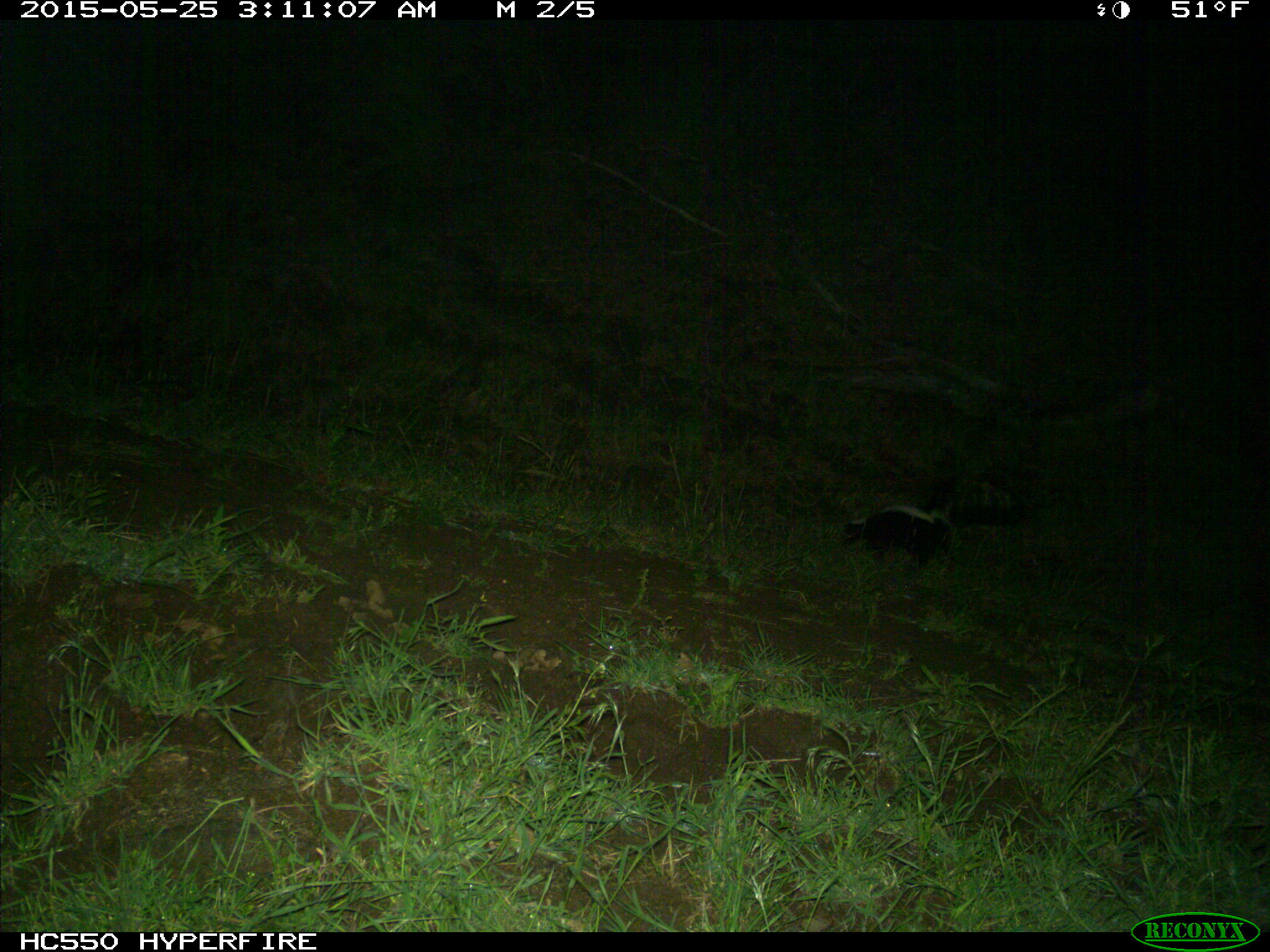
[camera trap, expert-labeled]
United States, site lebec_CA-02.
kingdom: Animalia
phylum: Chordata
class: Mammalia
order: Carnivora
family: Mephitidae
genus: Mephitis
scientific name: Mephitis mephitis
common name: striped skunk